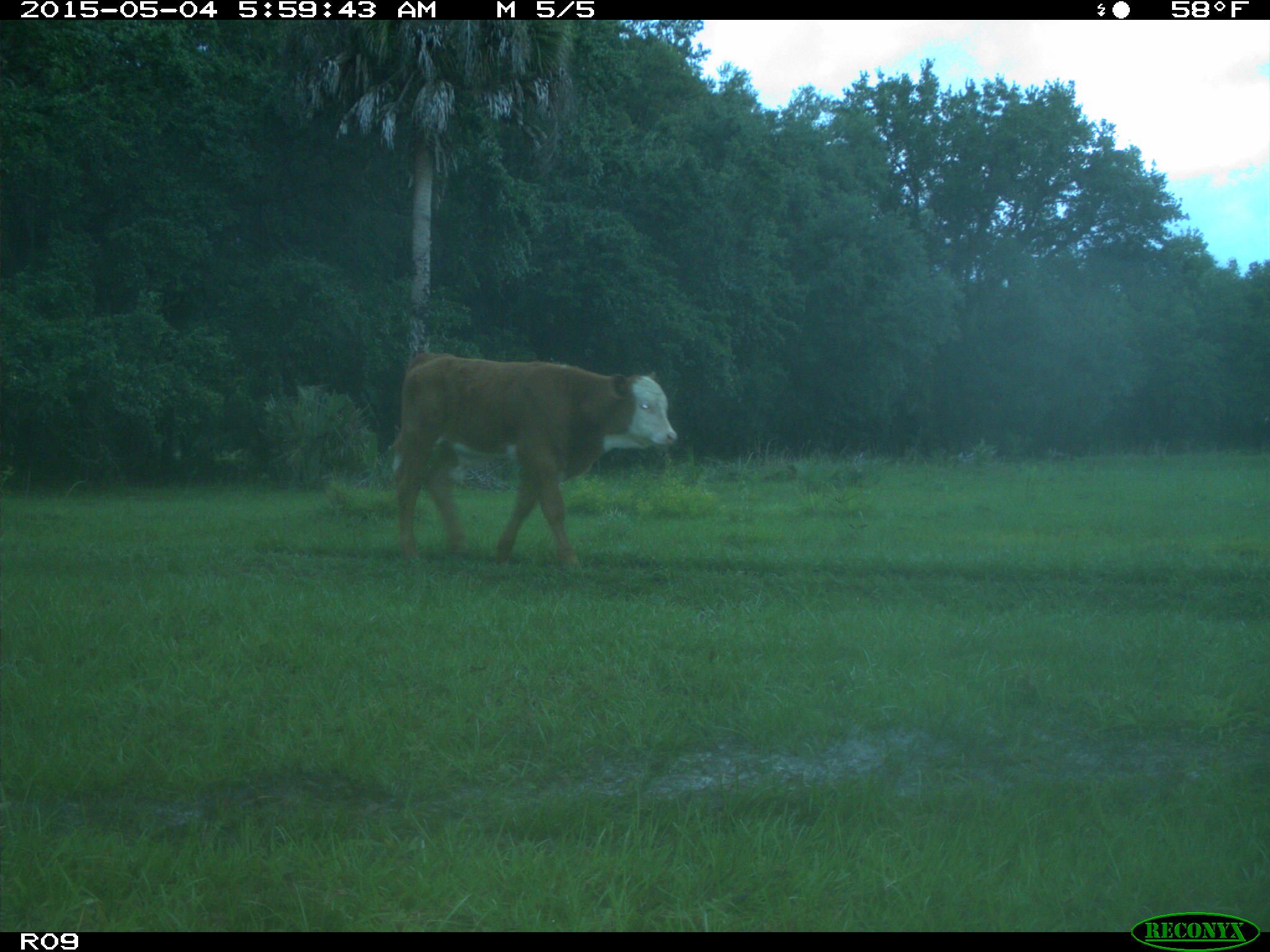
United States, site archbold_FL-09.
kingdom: Animalia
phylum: Chordata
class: Mammalia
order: Artiodactyla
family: Bovidae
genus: Bos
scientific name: Bos taurus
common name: domestic cow